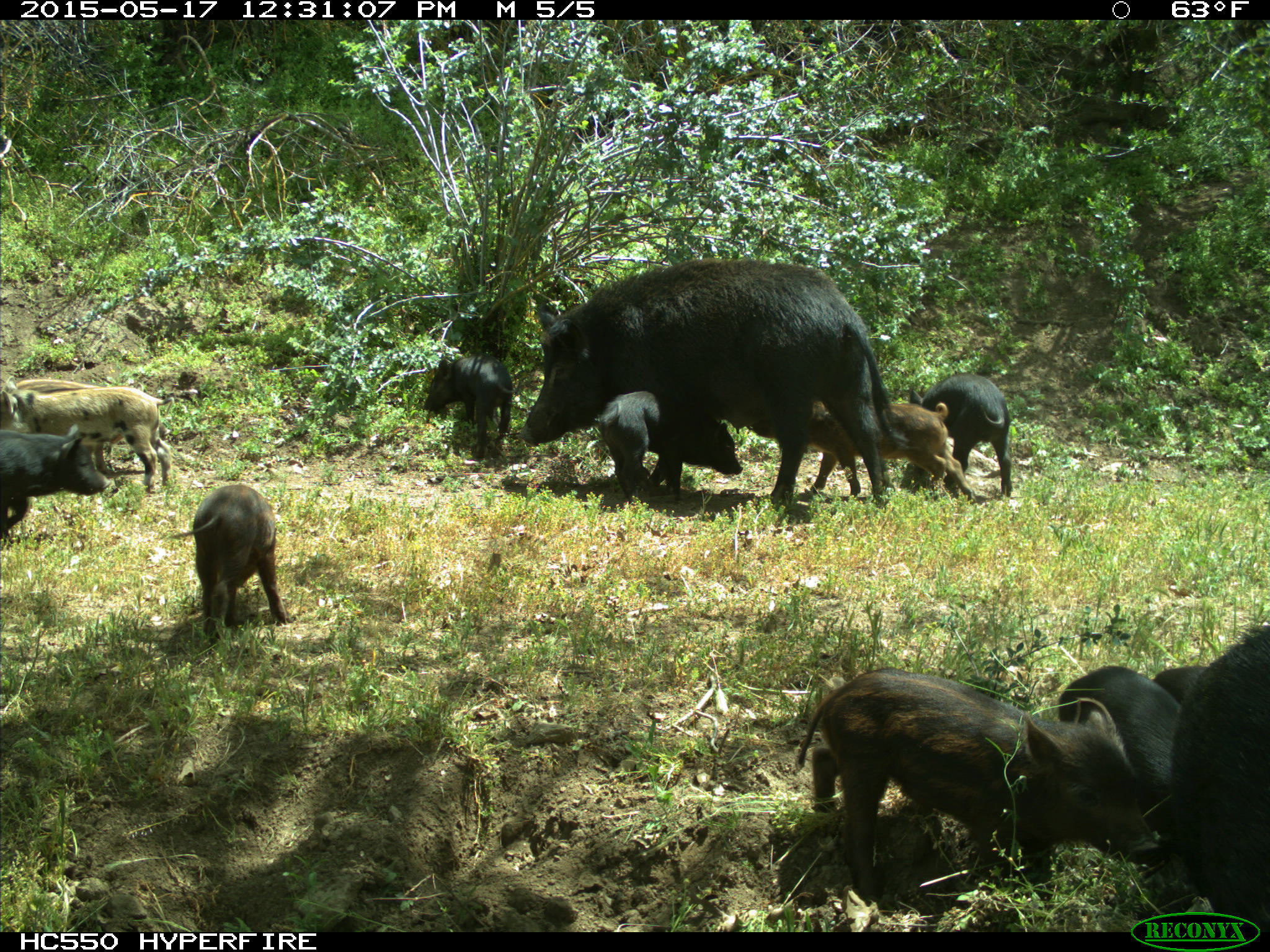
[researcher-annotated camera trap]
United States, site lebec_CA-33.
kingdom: Animalia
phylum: Chordata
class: Mammalia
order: Artiodactyla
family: Suidae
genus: Sus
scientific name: Sus scrofa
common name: wild boar